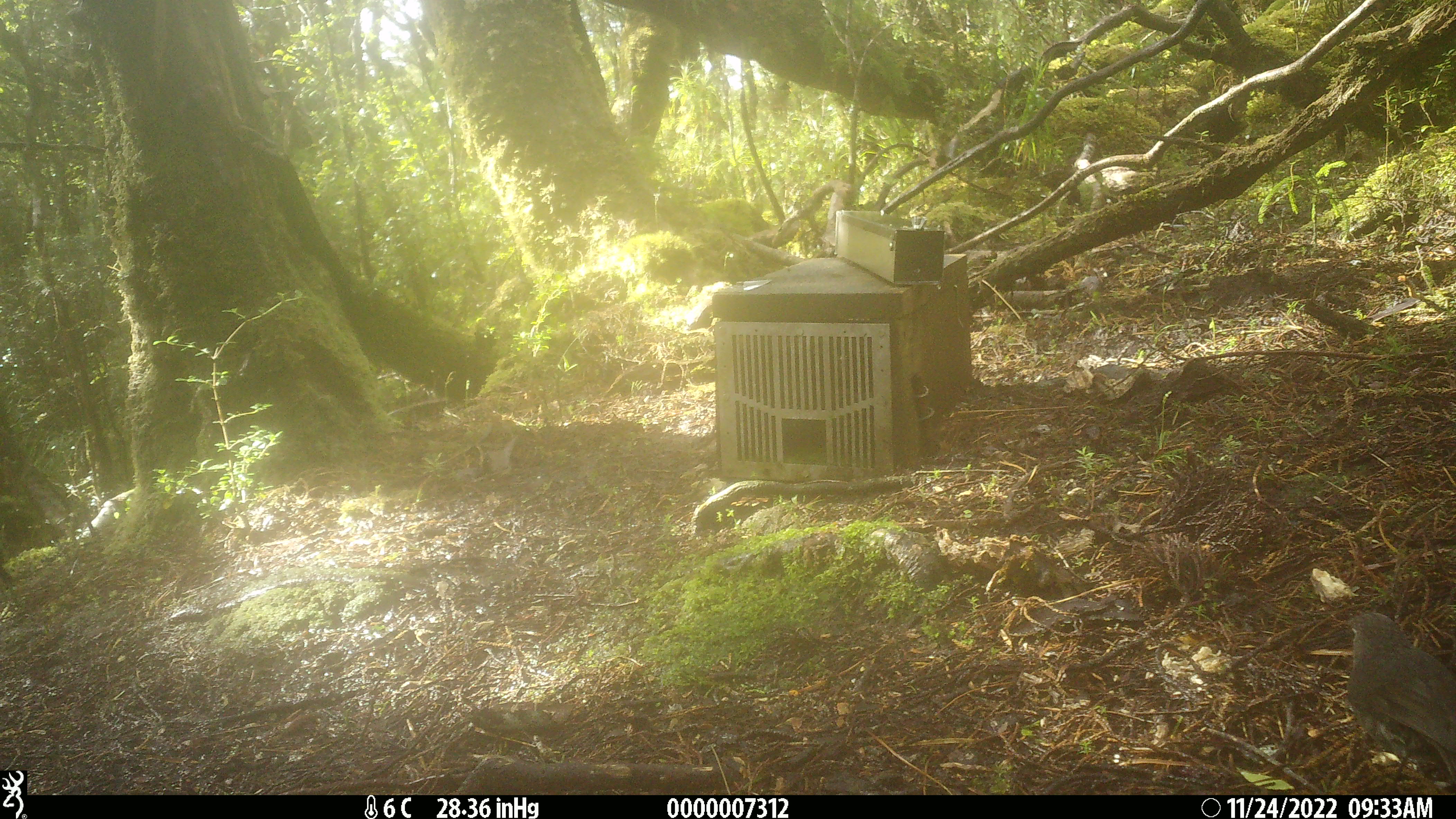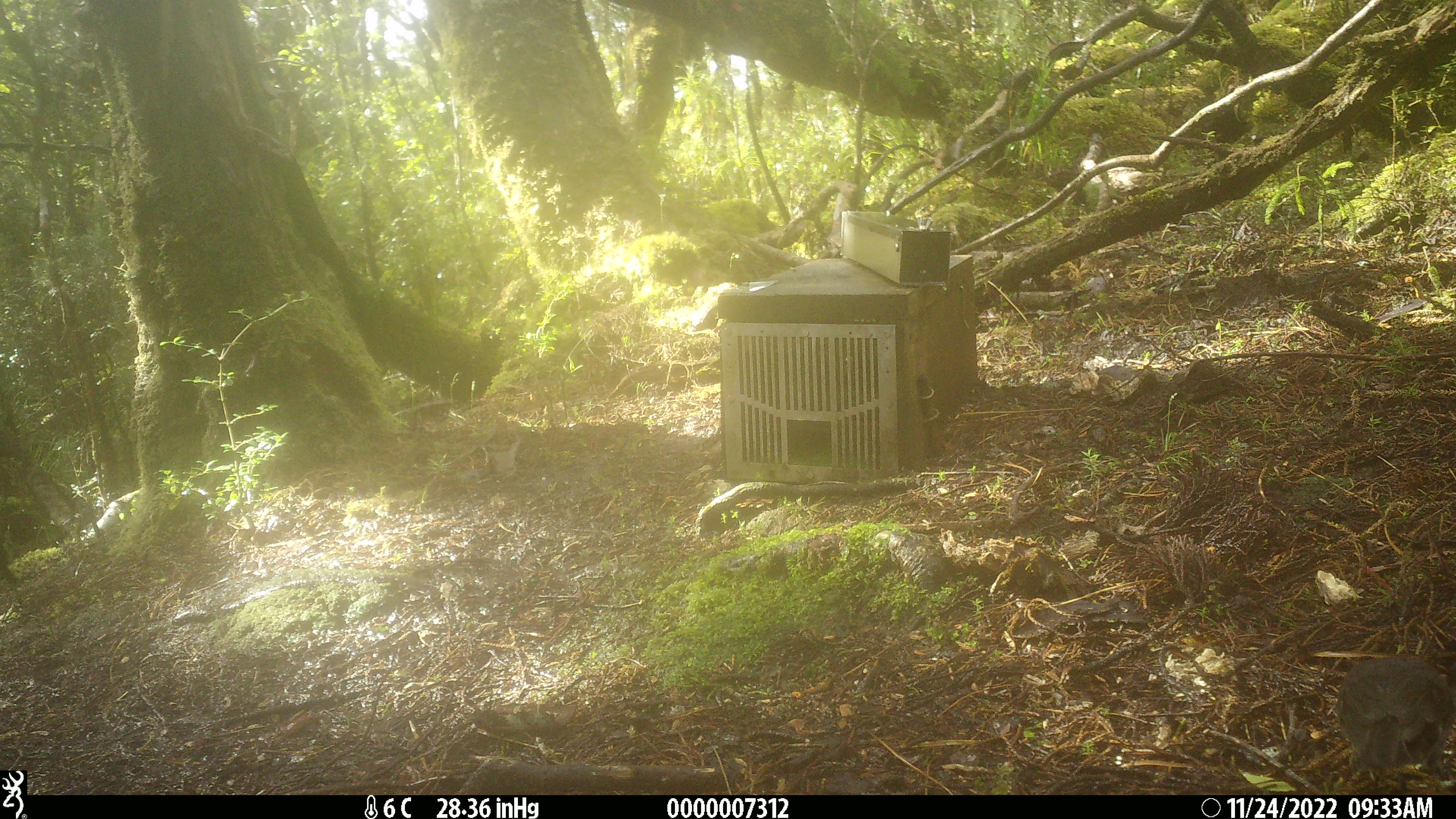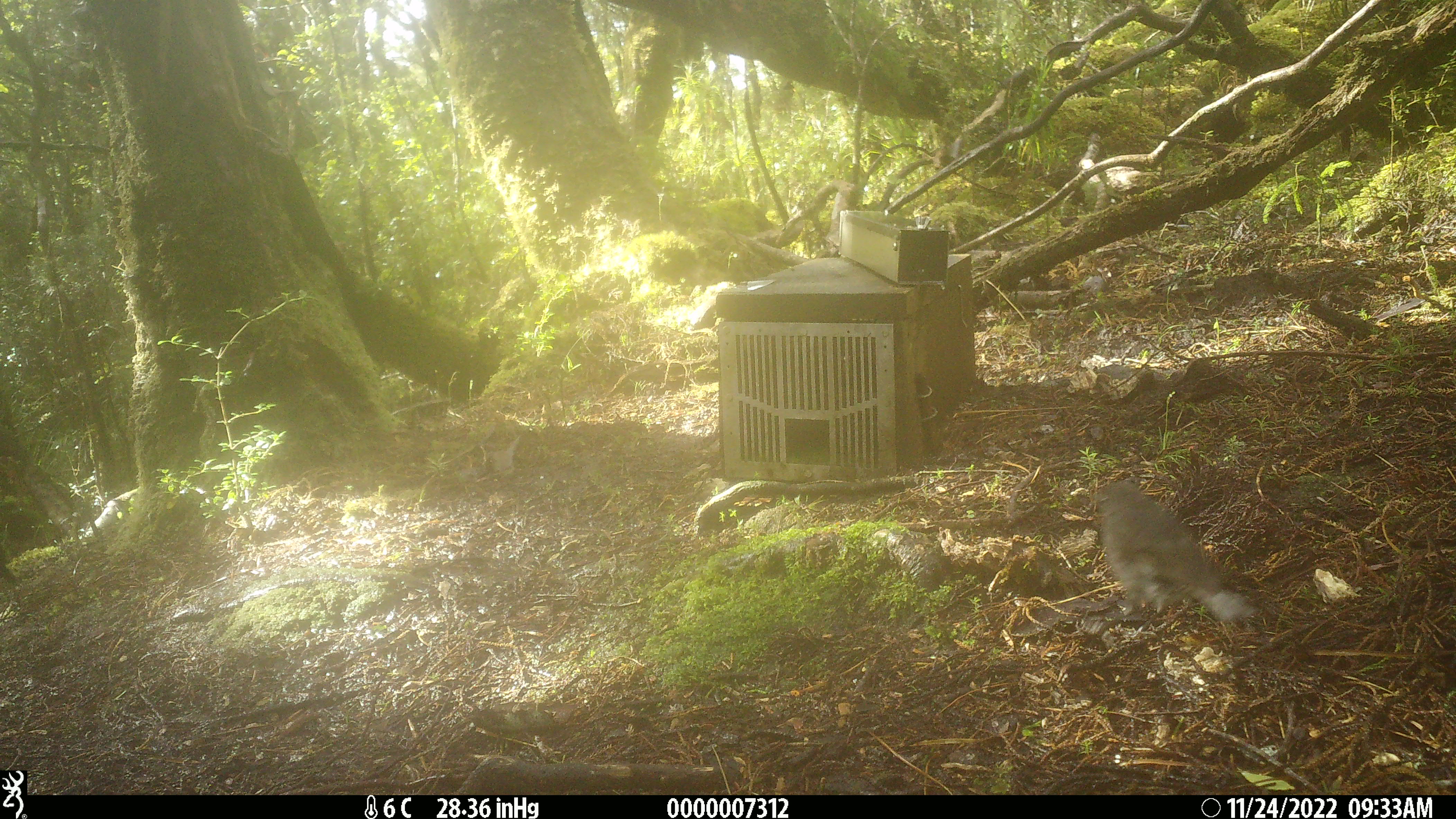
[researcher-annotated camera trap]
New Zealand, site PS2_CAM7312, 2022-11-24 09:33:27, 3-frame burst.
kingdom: Animalia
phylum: Chordata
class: Aves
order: Passeriformes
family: Petroicidae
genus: Petroica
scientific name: Petroica australis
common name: new zealand robin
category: robin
Robin (new zealand robin) (Petroica australis).